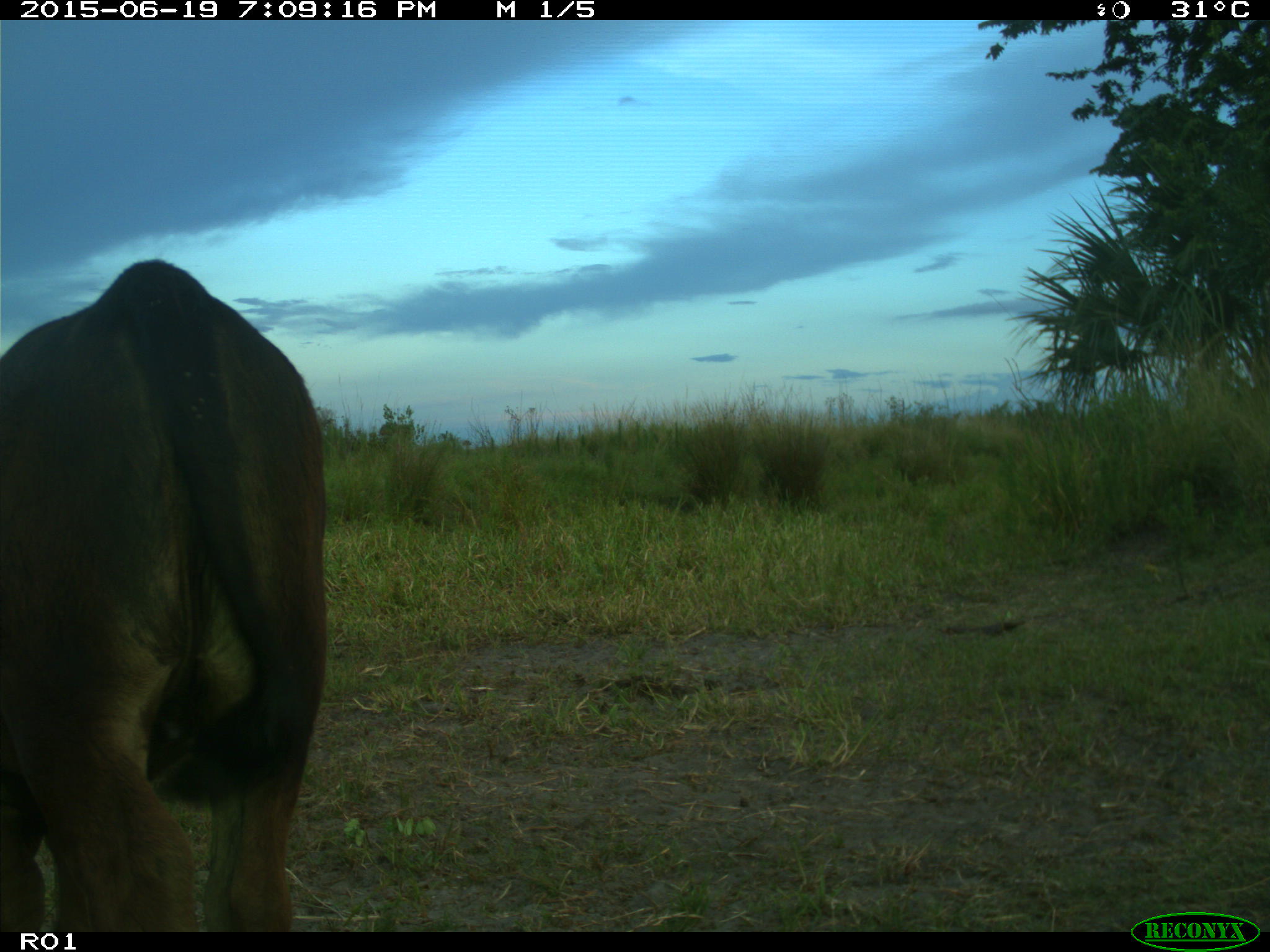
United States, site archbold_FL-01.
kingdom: Animalia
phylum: Chordata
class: Mammalia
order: Artiodactyla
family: Bovidae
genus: Bos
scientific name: Bos taurus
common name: domestic cow